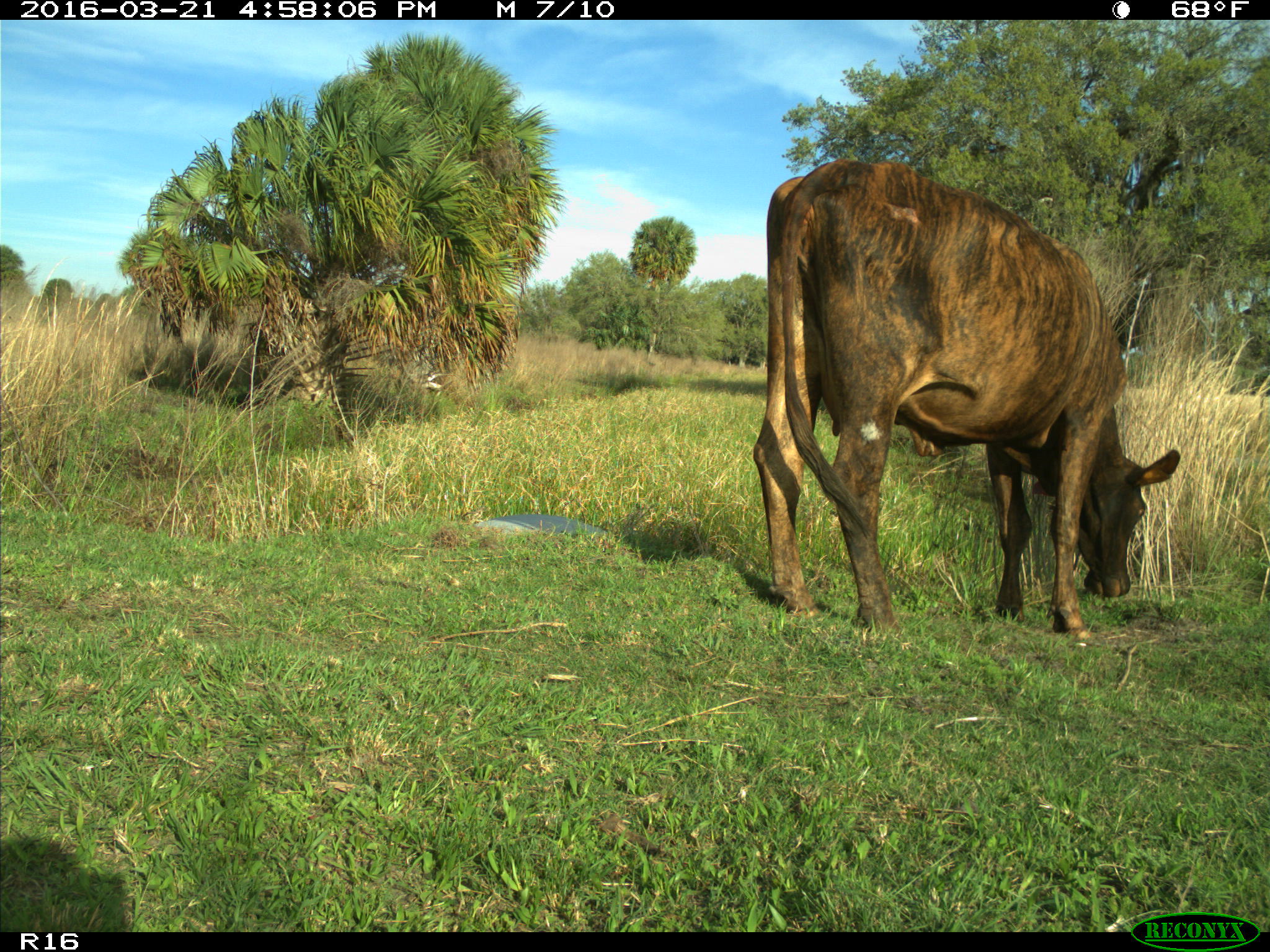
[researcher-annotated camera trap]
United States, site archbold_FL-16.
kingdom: Animalia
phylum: Chordata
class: Mammalia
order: Artiodactyla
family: Bovidae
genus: Bos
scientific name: Bos taurus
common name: domestic cow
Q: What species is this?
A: Bos taurus (domestic cow).